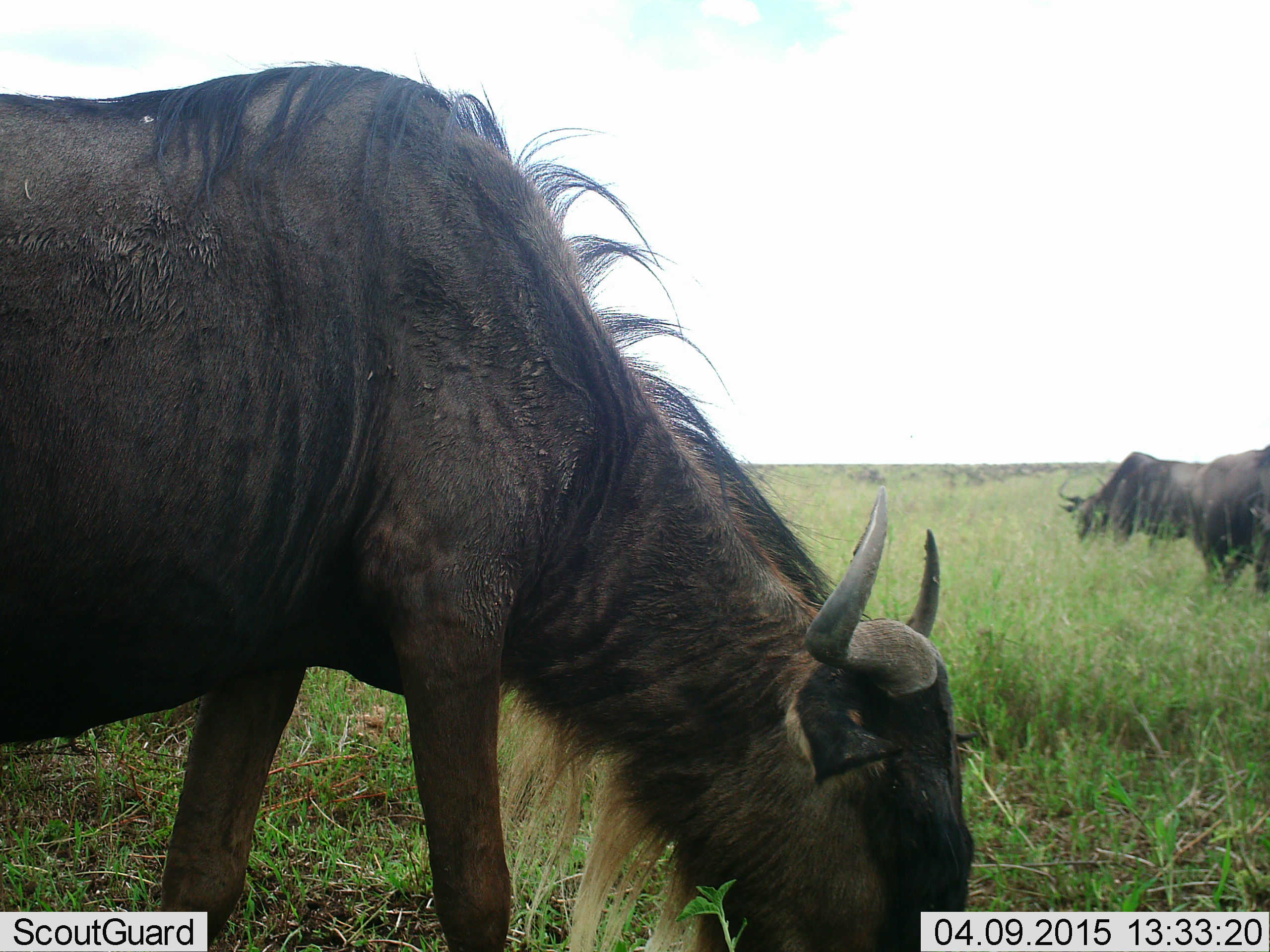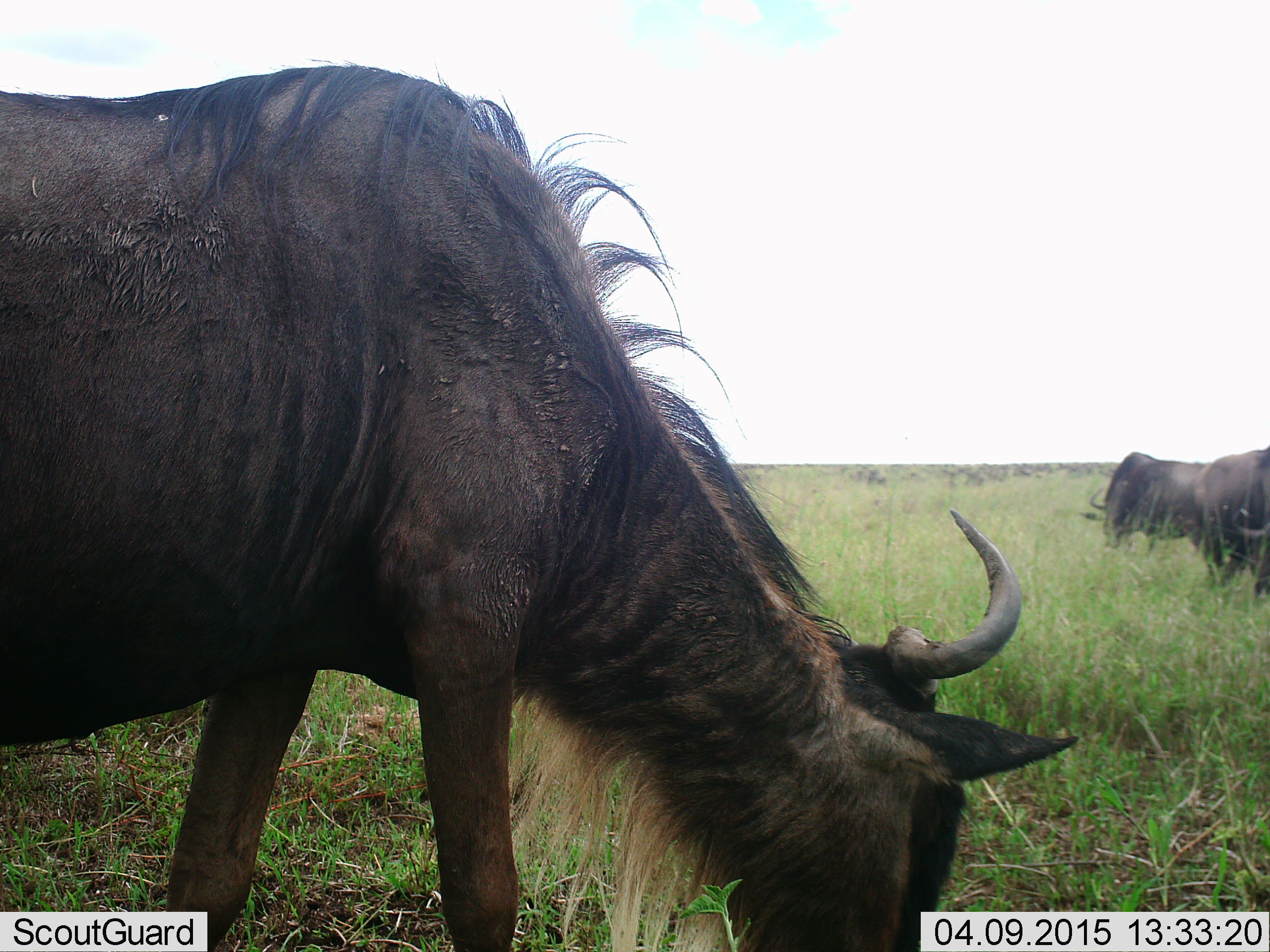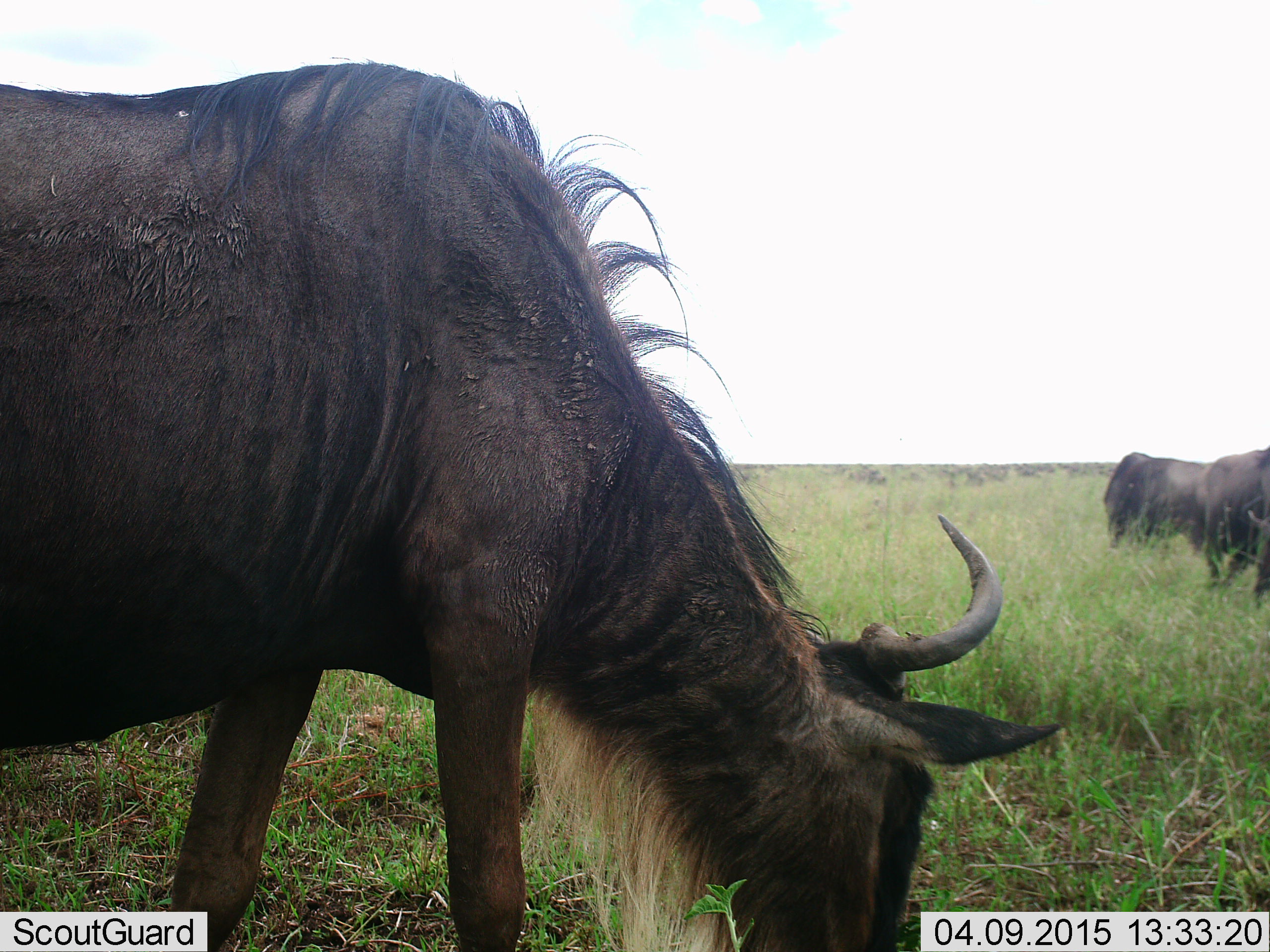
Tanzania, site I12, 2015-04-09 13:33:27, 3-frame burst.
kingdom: Animalia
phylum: Chordata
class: Mammalia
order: Artiodactyla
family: Bovidae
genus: Connochaetes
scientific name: Connochaetes taurinus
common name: blue wildebeest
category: wildebeest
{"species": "wildebeest (blue wildebeest) (Connochaetes taurinus)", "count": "11-50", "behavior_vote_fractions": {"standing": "30%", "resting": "0%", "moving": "30%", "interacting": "0%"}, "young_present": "0%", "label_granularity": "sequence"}